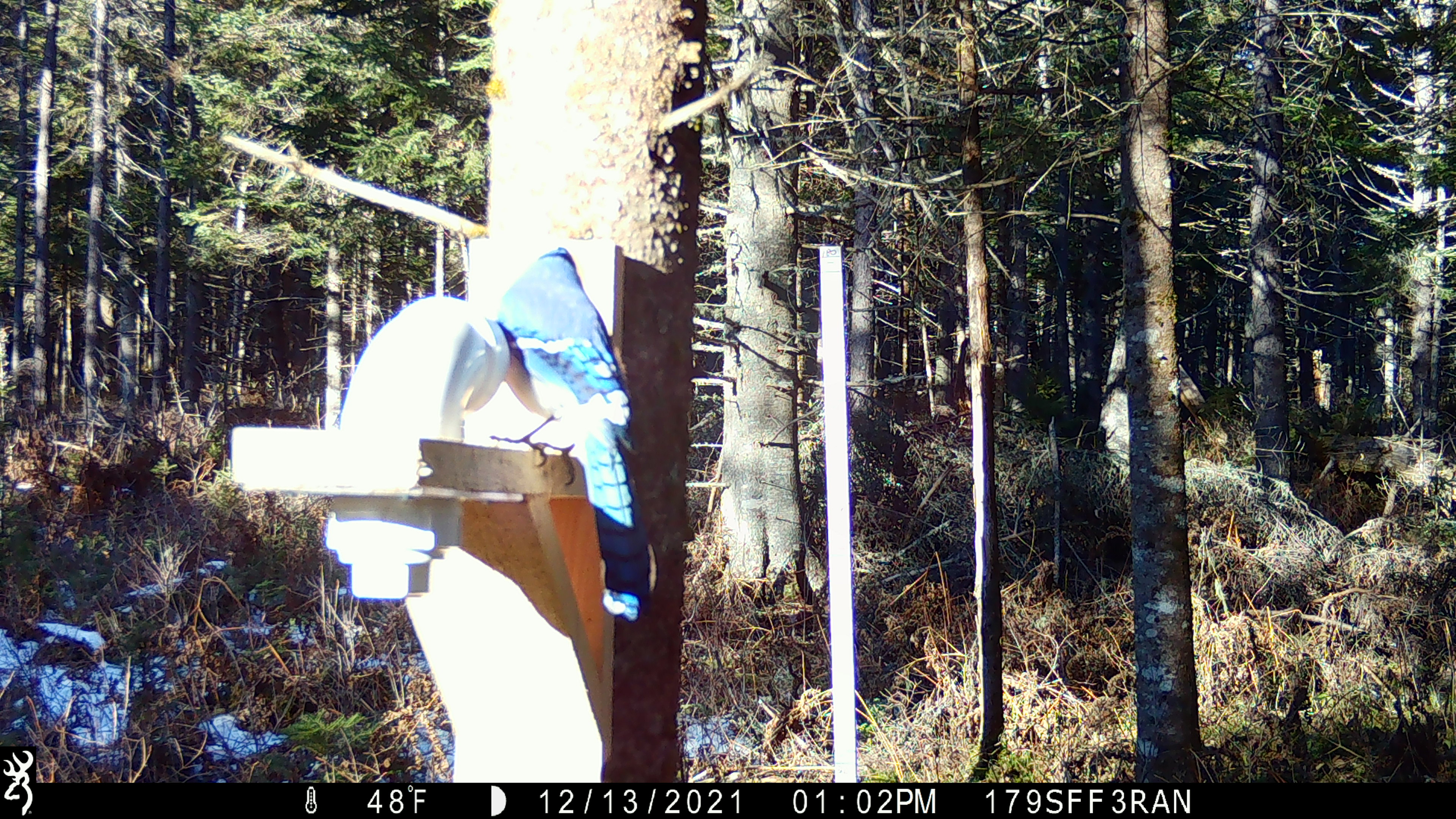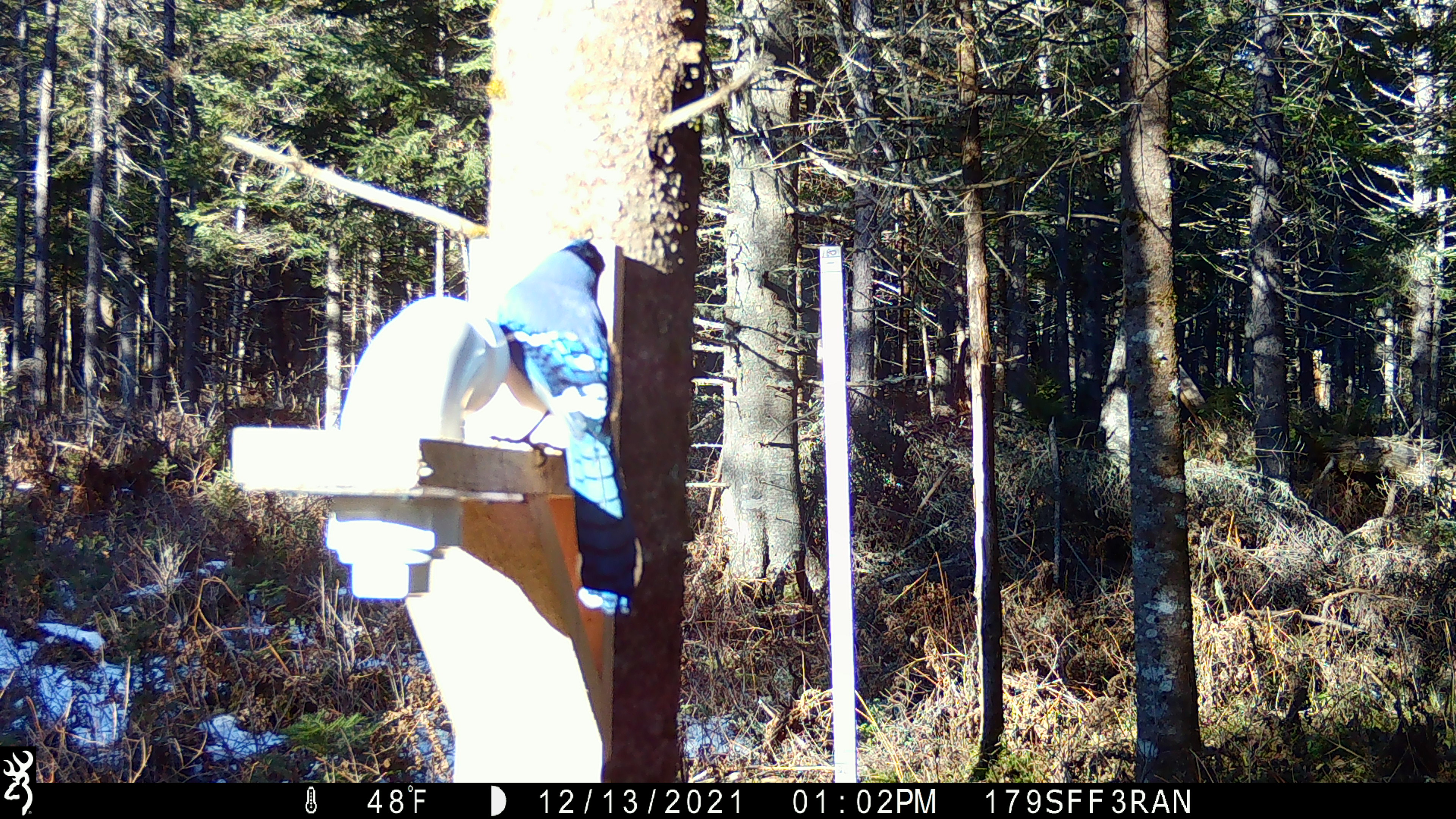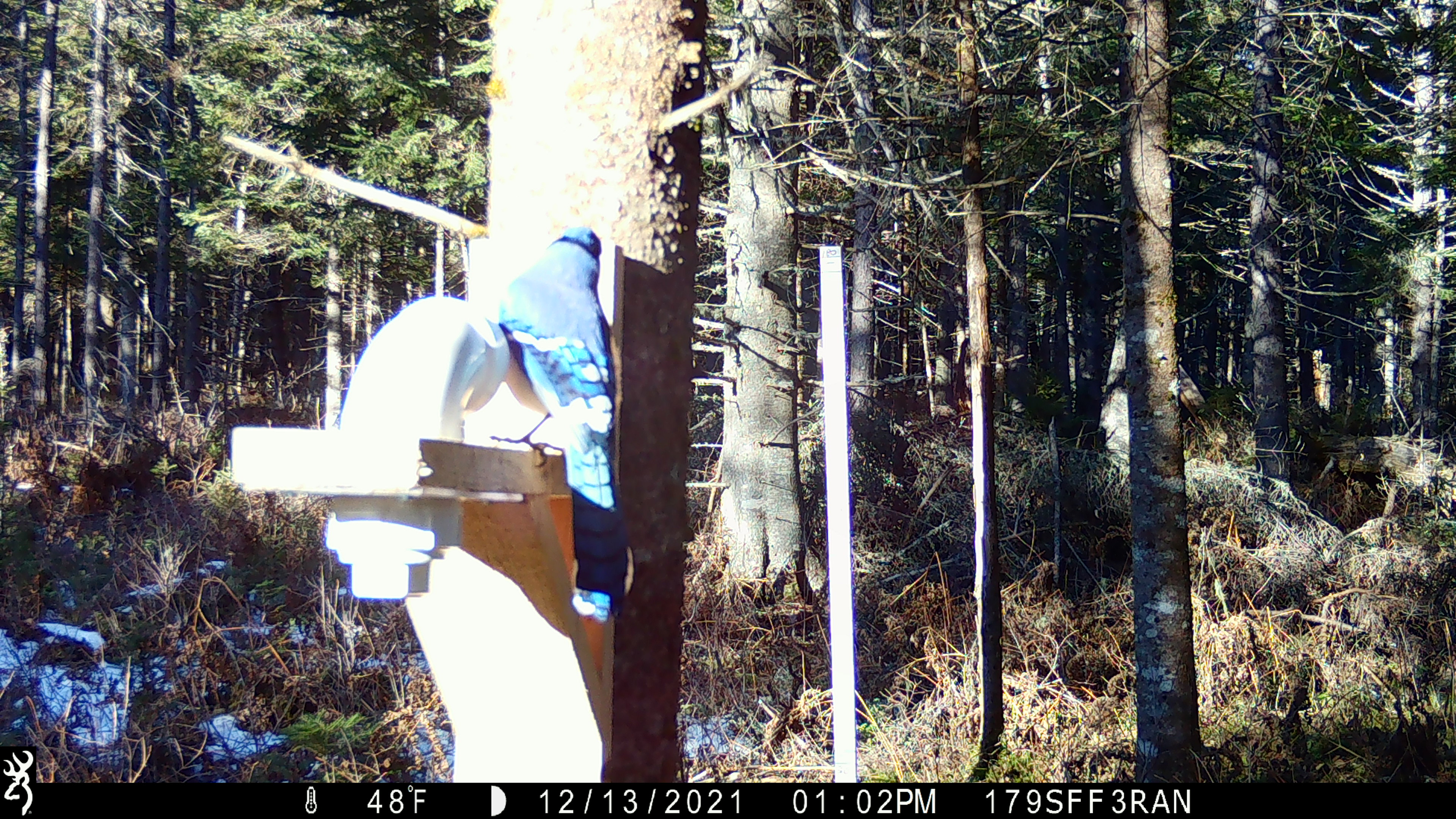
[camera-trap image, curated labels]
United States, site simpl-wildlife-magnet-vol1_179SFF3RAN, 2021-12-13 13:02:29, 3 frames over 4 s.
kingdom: Animalia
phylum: Chordata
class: Aves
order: Passeriformes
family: Corvidae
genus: Cyanocitta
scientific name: Cyanocitta cristata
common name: blue jay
Blue jay (Cyanocitta cristata).